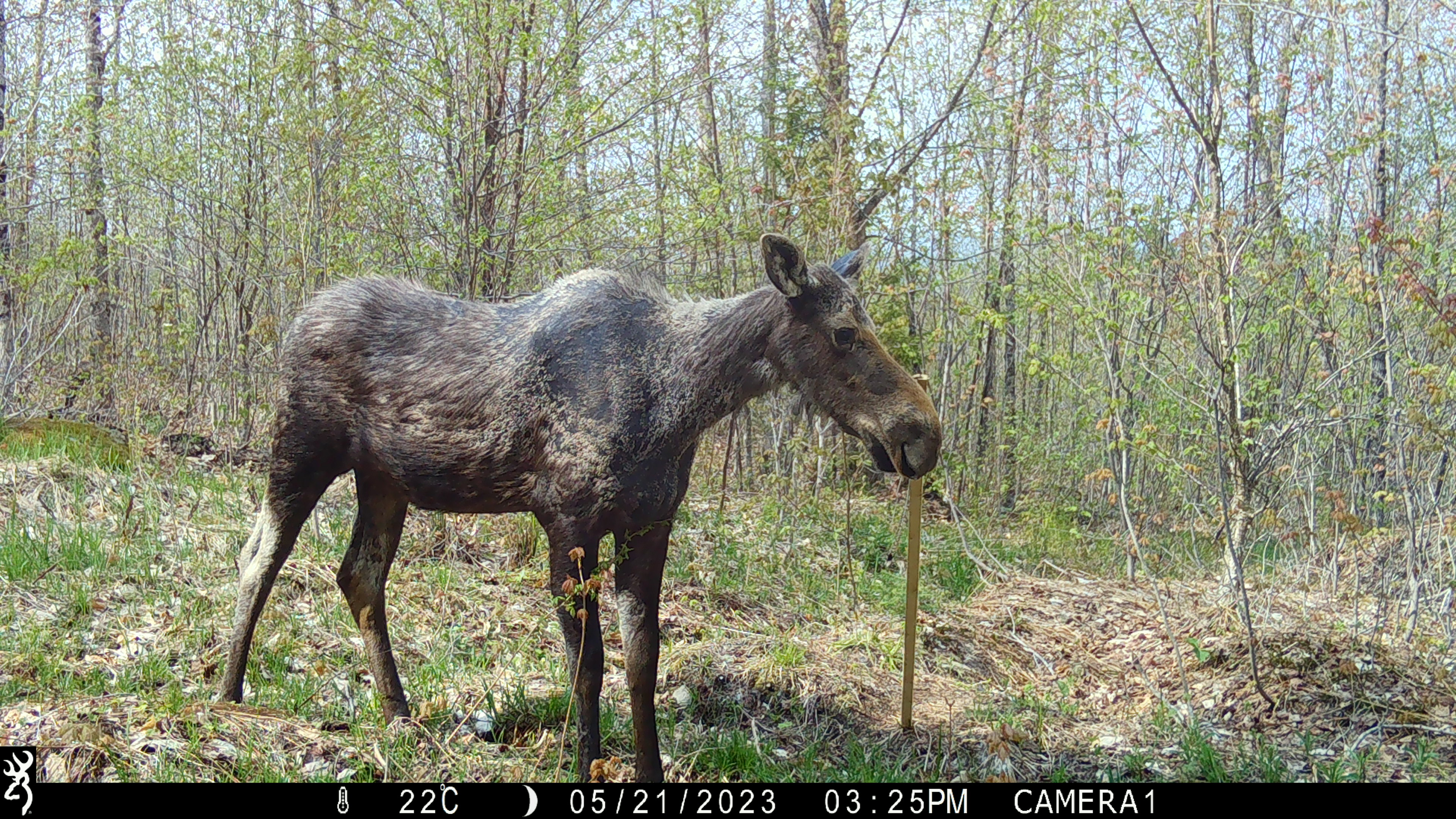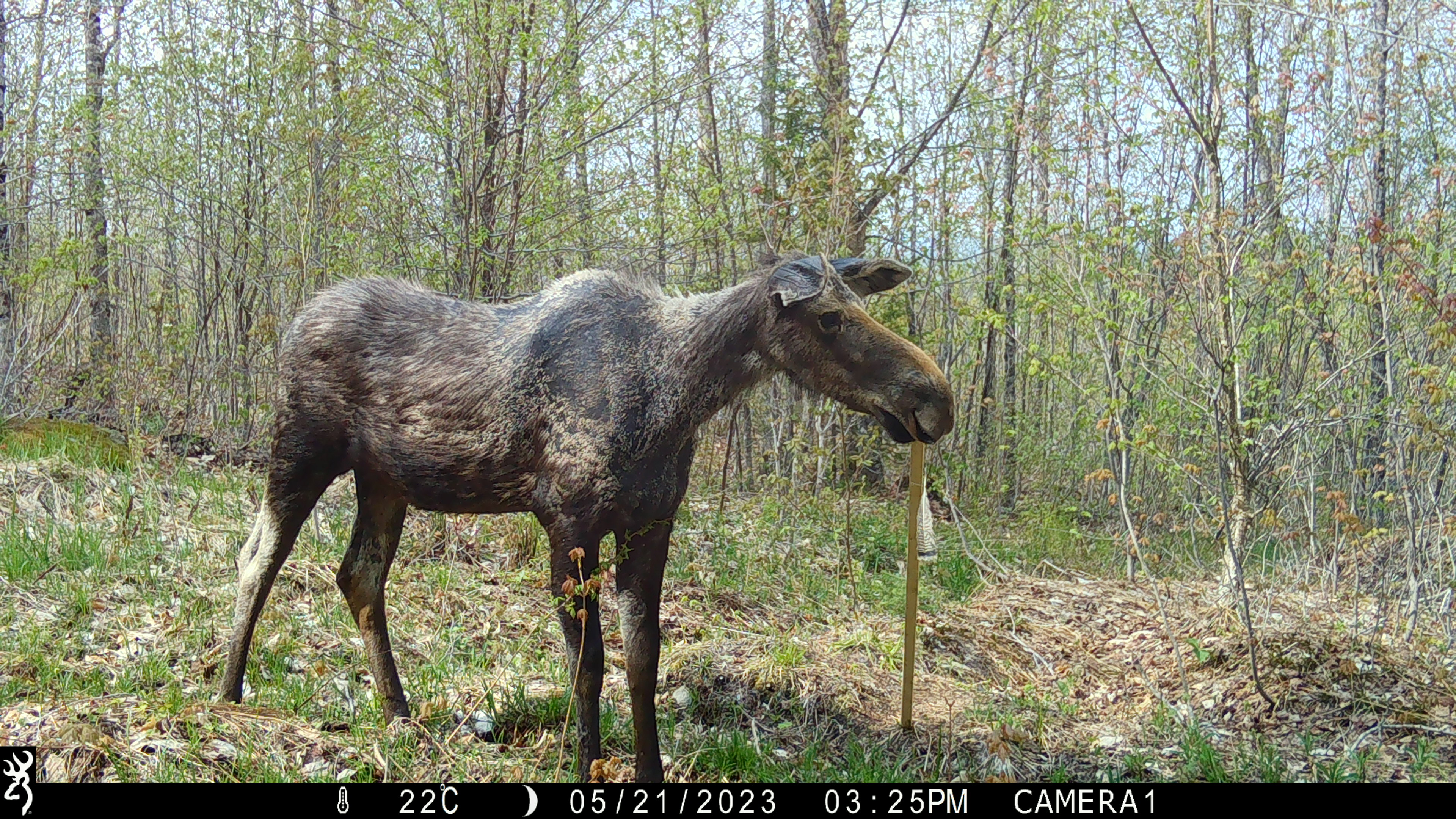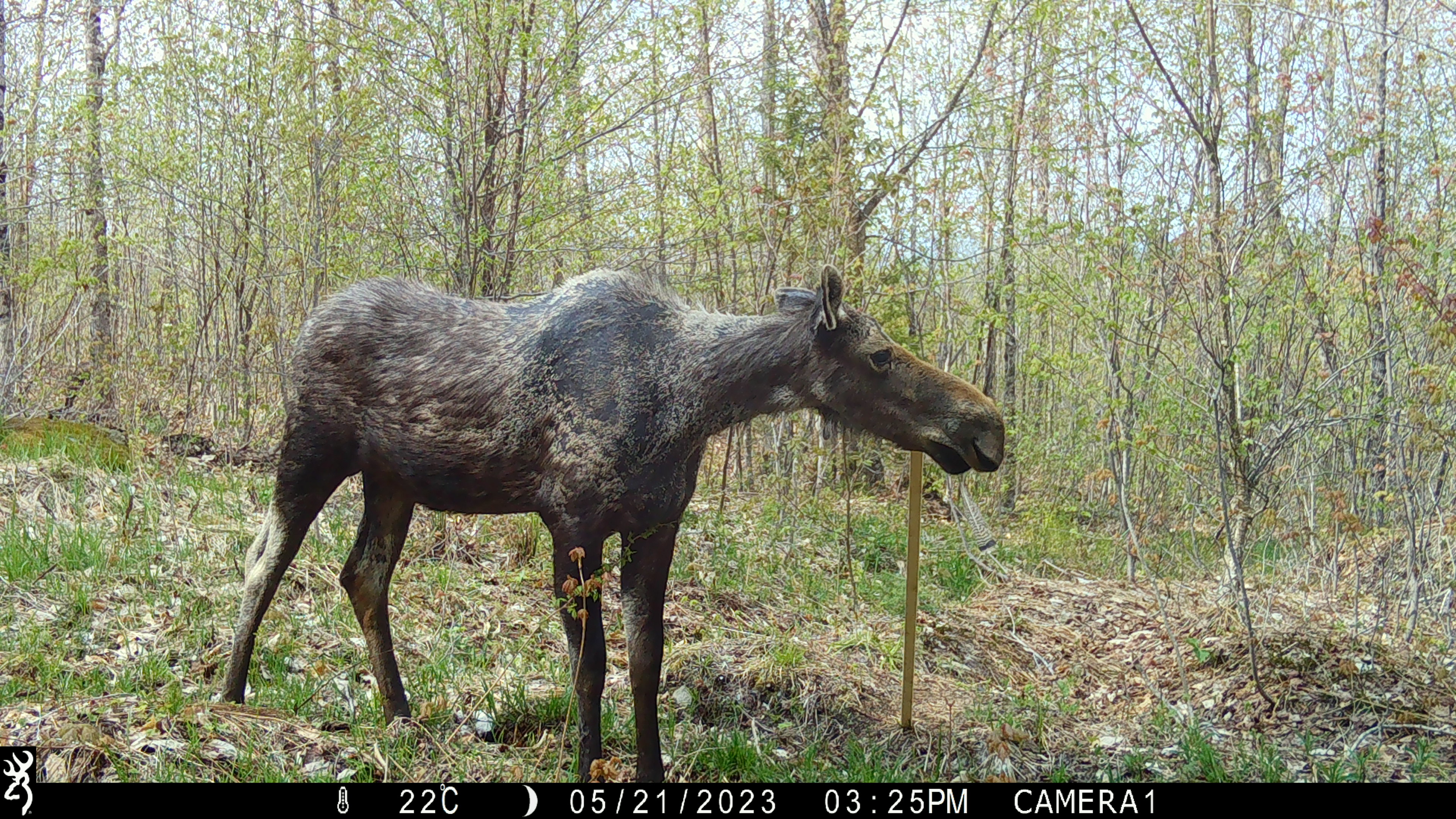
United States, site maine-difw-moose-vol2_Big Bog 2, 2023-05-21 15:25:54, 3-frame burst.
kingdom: Animalia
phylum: Chordata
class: Mammalia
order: Artiodactyla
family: Cervidae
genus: Alces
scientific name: Alces alces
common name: moose